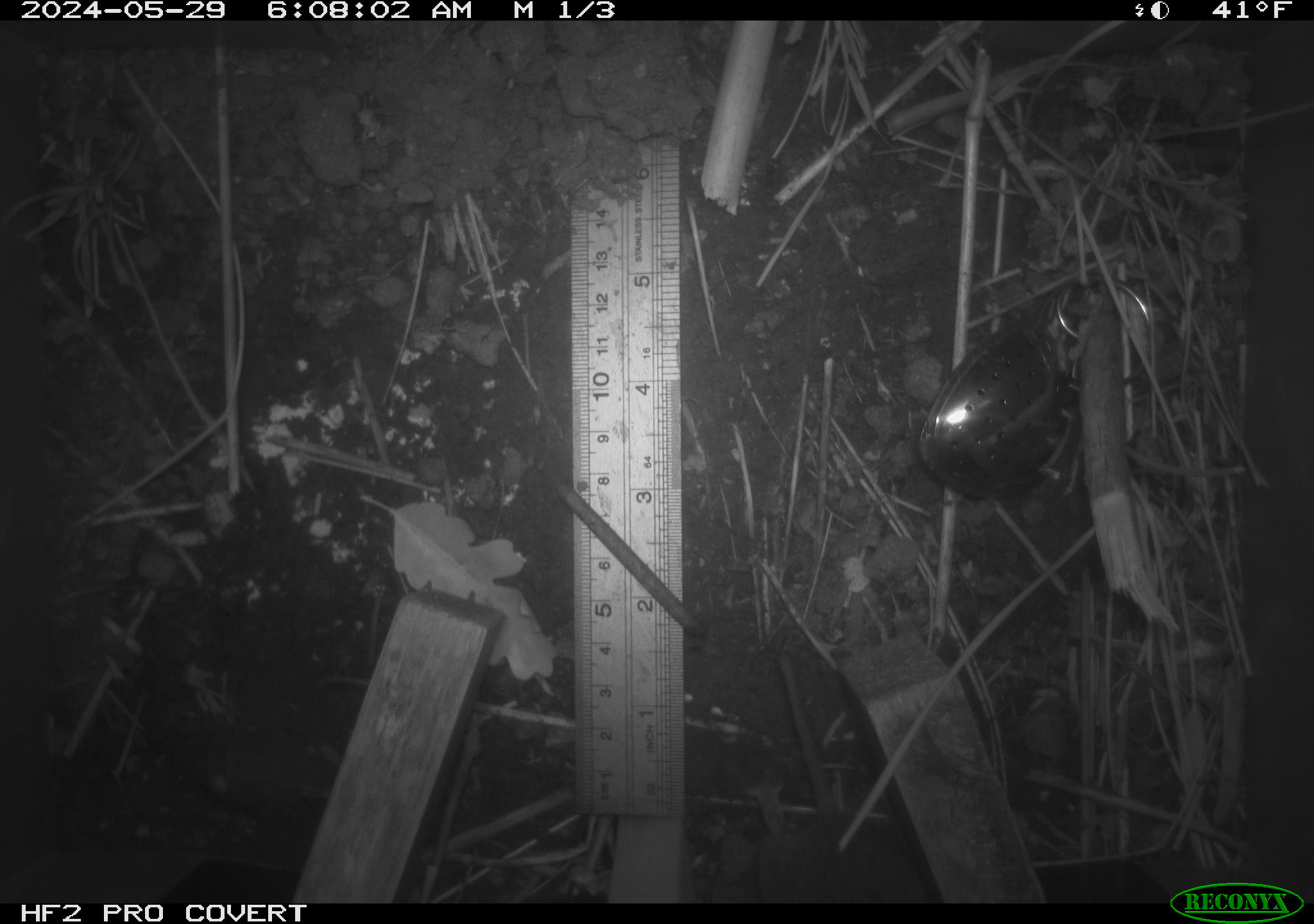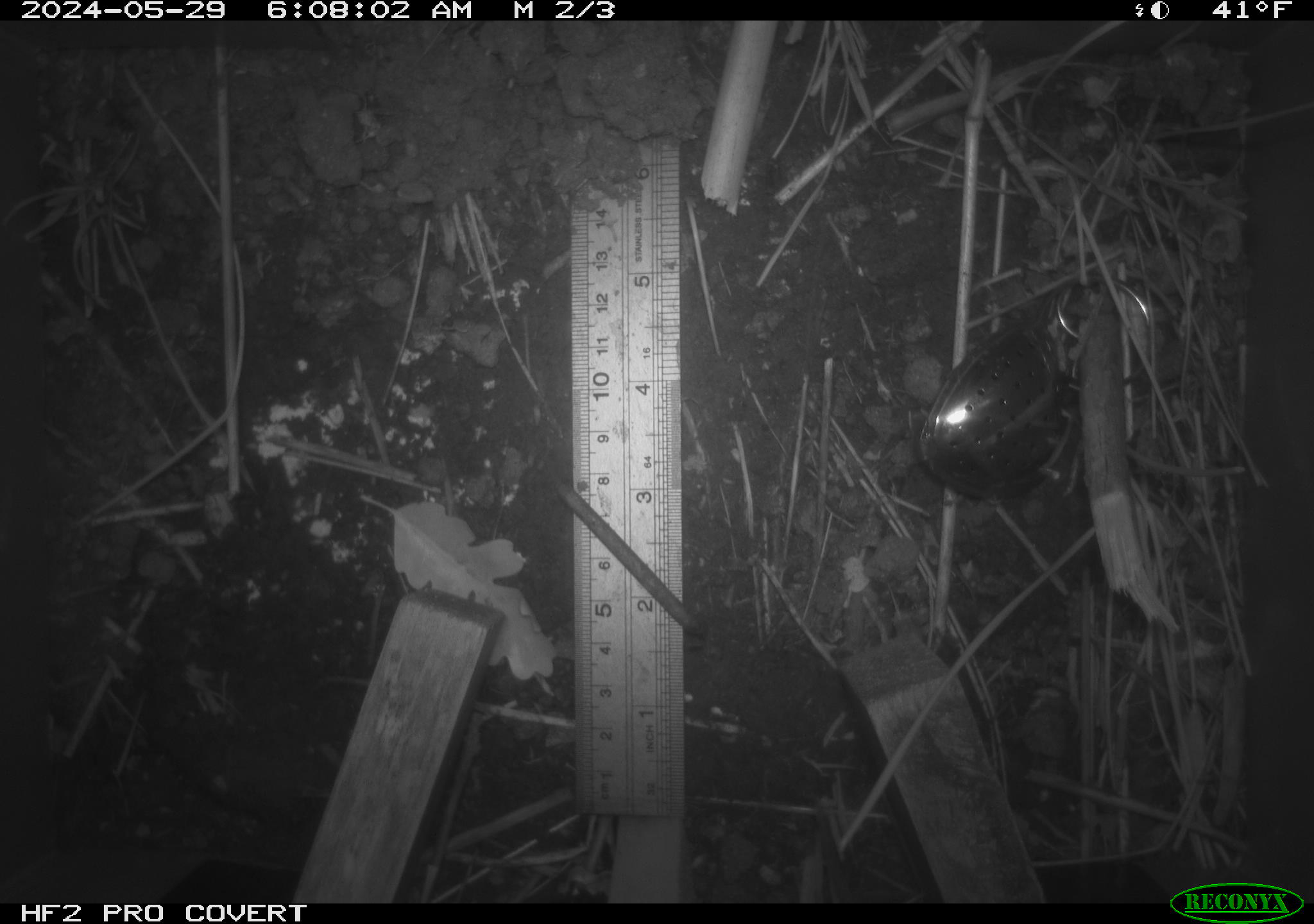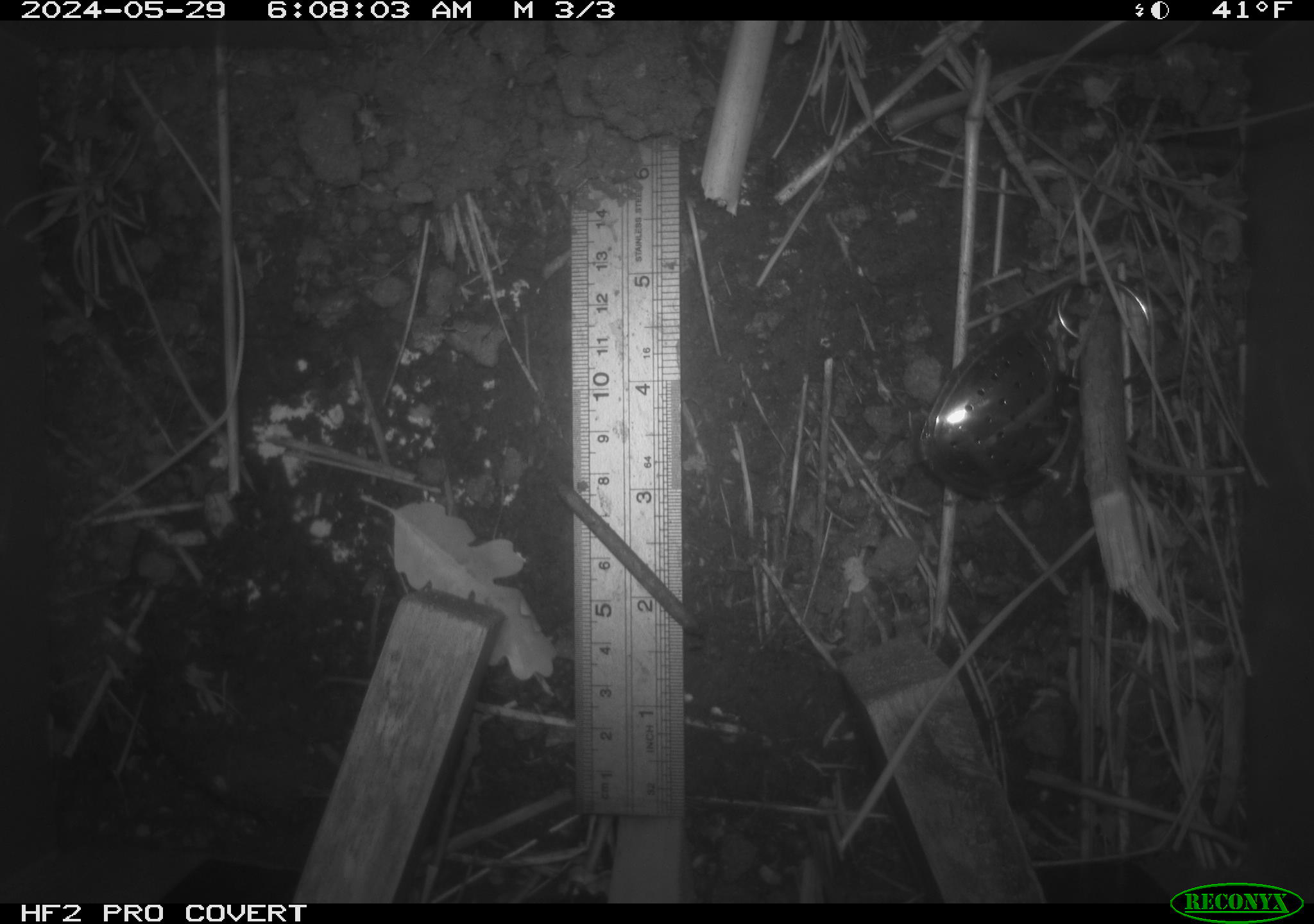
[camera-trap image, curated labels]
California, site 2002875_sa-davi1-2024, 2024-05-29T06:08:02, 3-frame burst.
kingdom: Animalia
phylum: Chordata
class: Mammalia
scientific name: Mammalia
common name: small mammal